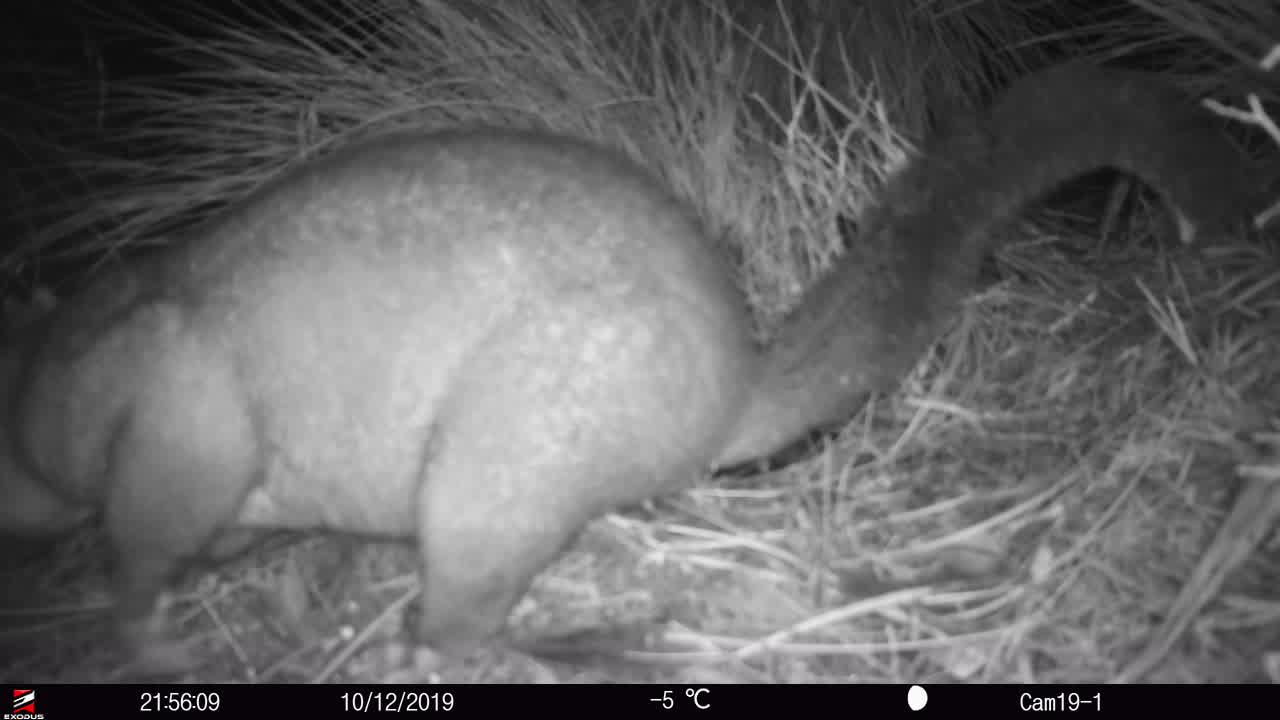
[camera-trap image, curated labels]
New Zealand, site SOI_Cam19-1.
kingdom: Animalia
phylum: Chordata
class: Mammalia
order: Diprotodontia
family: Phalangeridae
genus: Trichosurus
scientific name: Trichosurus vulpecula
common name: common brushtail possum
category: possum